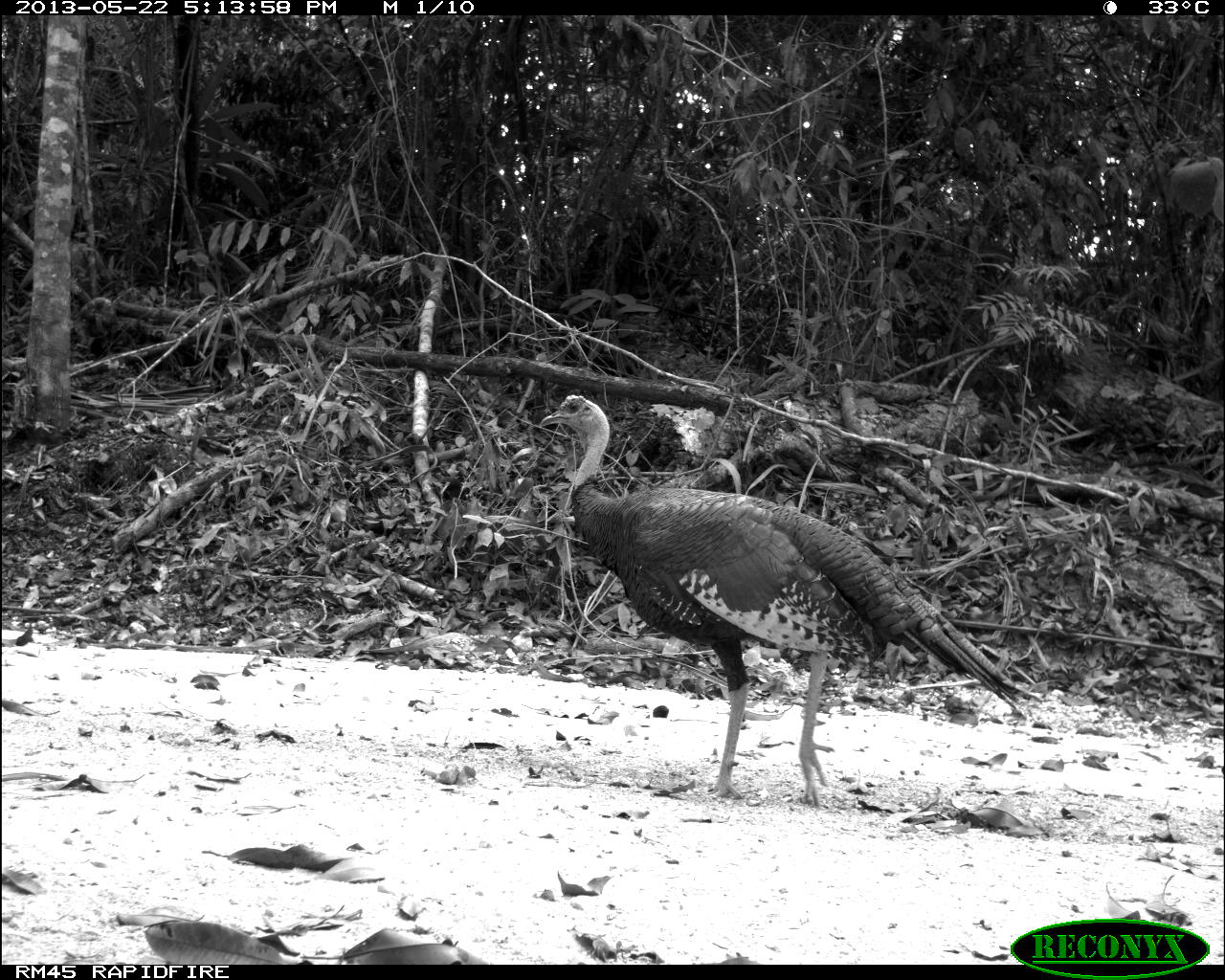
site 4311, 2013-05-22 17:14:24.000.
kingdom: Animalia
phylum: Chordata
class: Aves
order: Galliformes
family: Phasianidae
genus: Meleagris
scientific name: Meleagris ocellata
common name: ocellated turkey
Meleagris ocellata (ocellated turkey), count 1, sex male.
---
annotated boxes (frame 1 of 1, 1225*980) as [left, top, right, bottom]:
meleagris ocellata: [538, 391, 1043, 807]